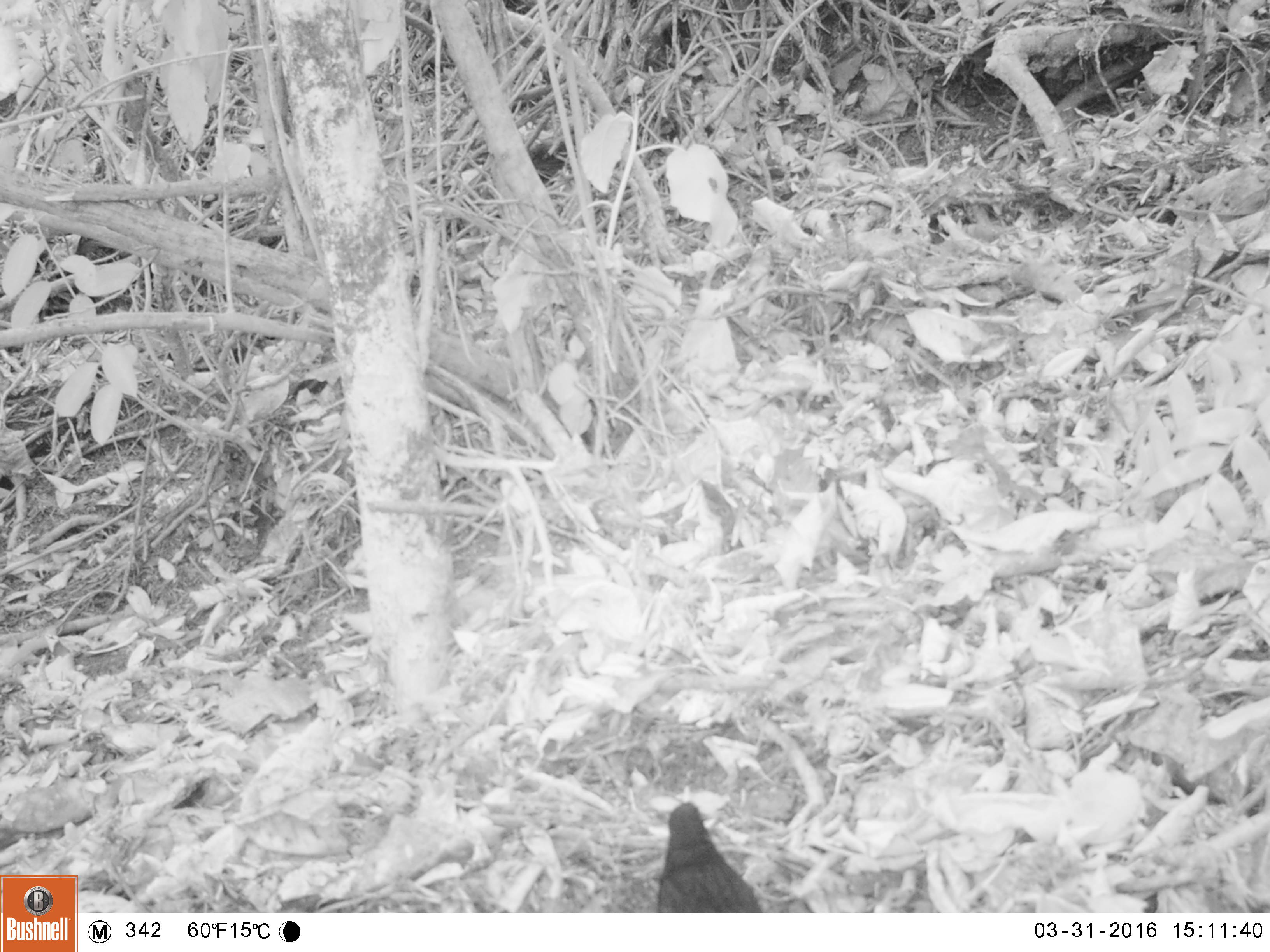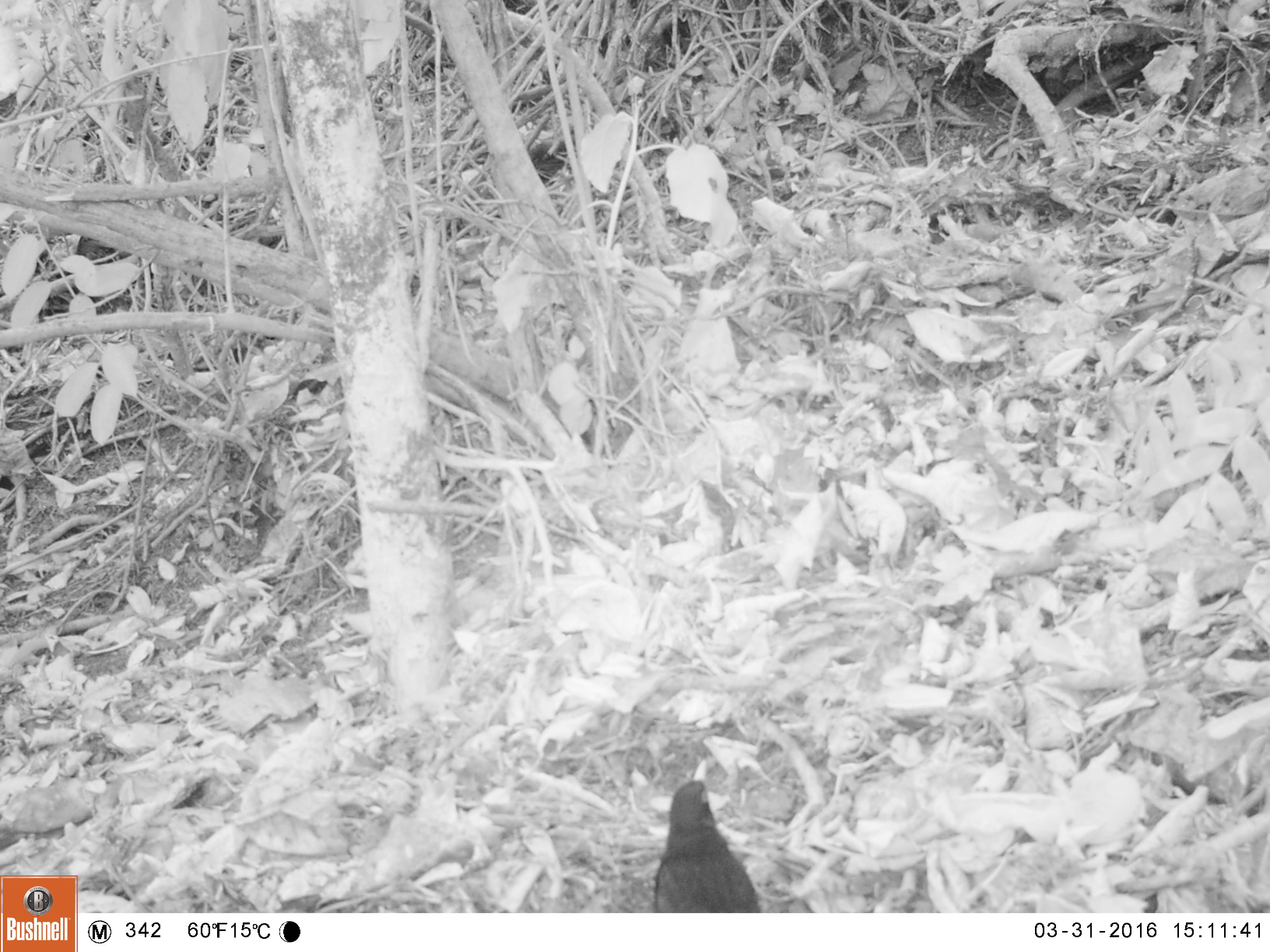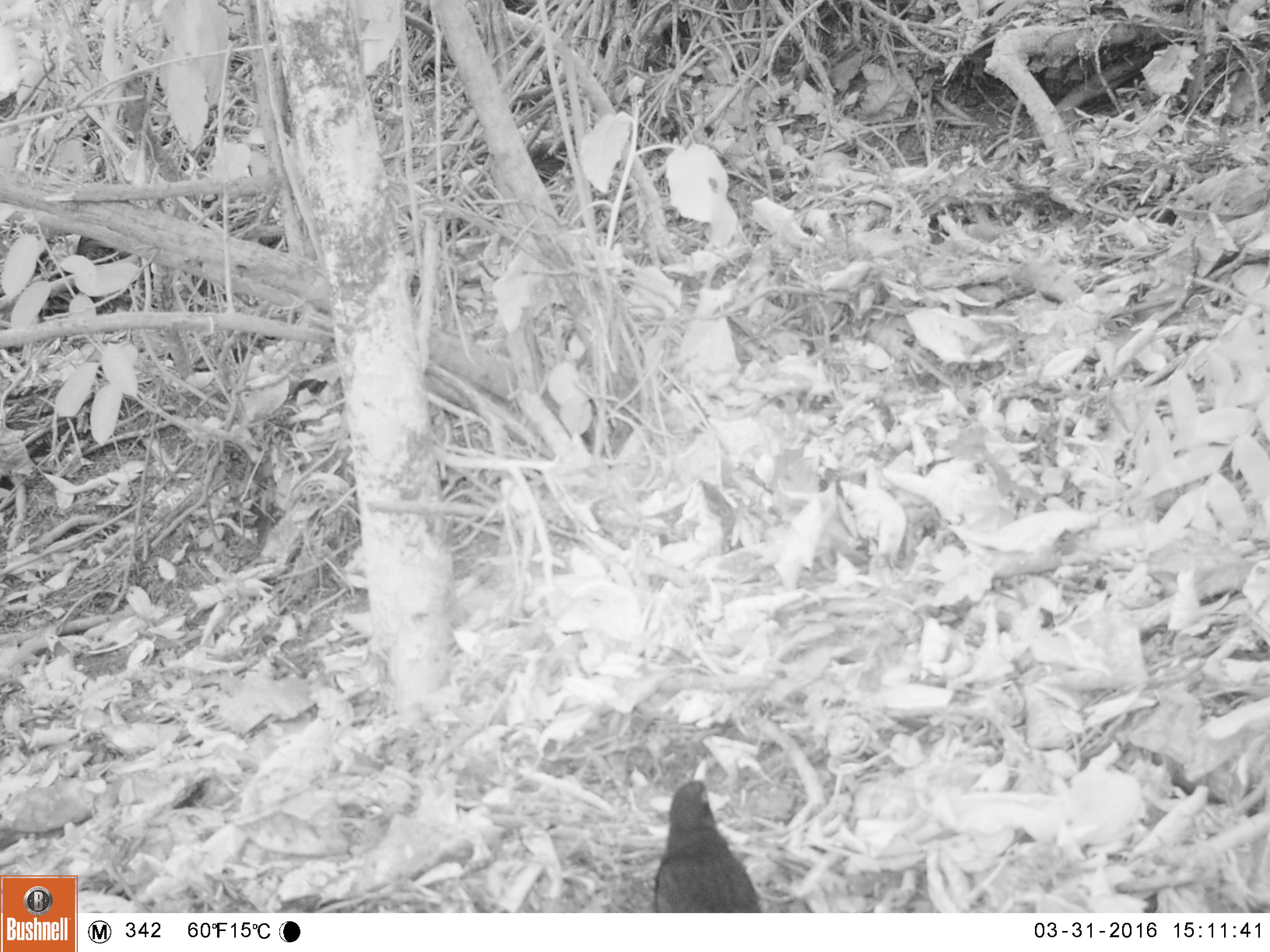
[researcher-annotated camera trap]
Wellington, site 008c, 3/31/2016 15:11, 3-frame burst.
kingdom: Animalia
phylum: Chordata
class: Aves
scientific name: Aves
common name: bird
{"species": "bird (Aves)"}